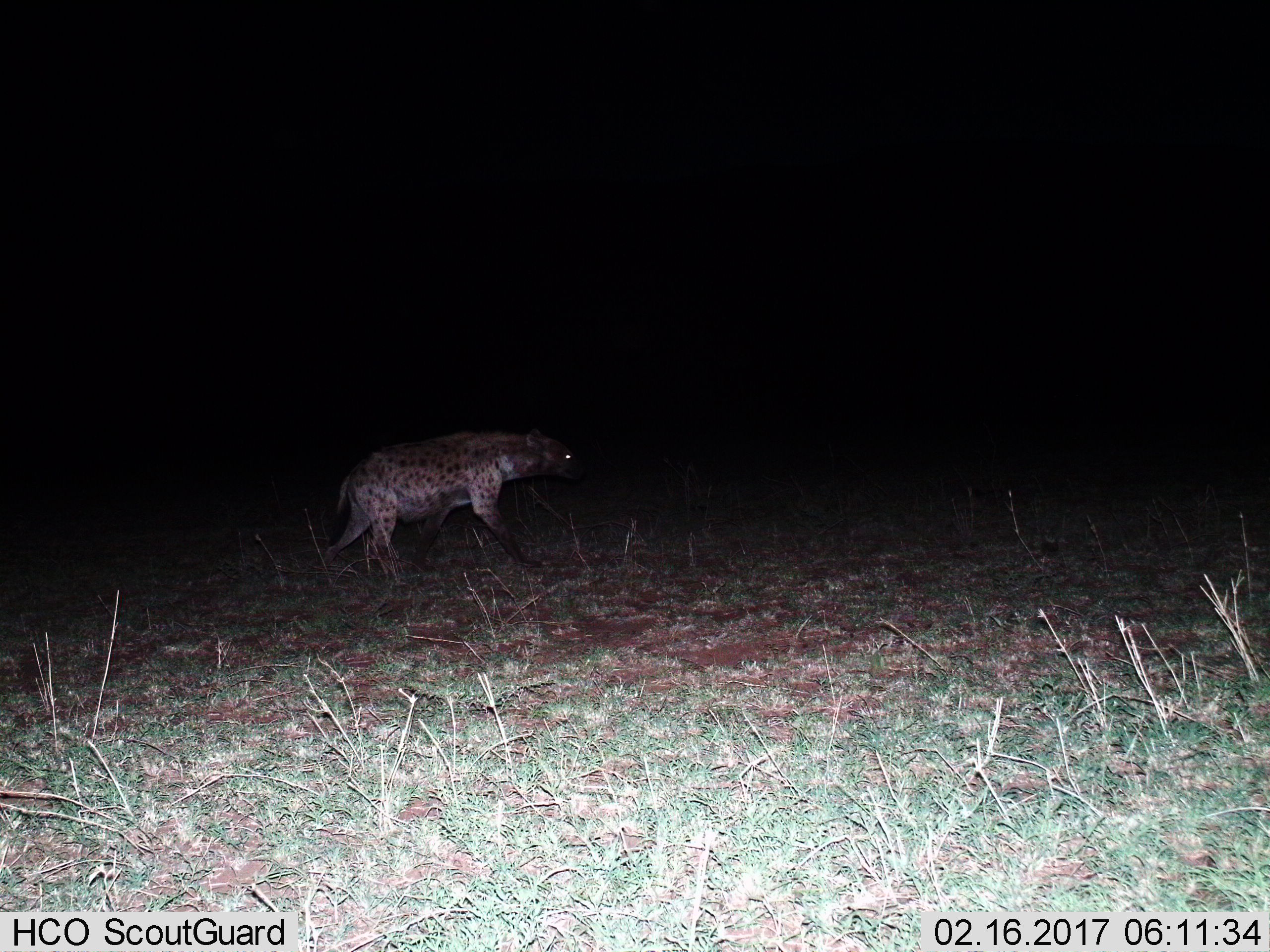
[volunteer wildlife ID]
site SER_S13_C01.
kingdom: Animalia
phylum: Chordata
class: Mammalia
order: Carnivora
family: Hyaenidae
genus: Crocuta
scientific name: Crocuta crocuta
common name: spotted hyena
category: hyenaspotted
Hyenaspotted (spotted hyena) (Crocuta crocuta), count 1. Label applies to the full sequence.